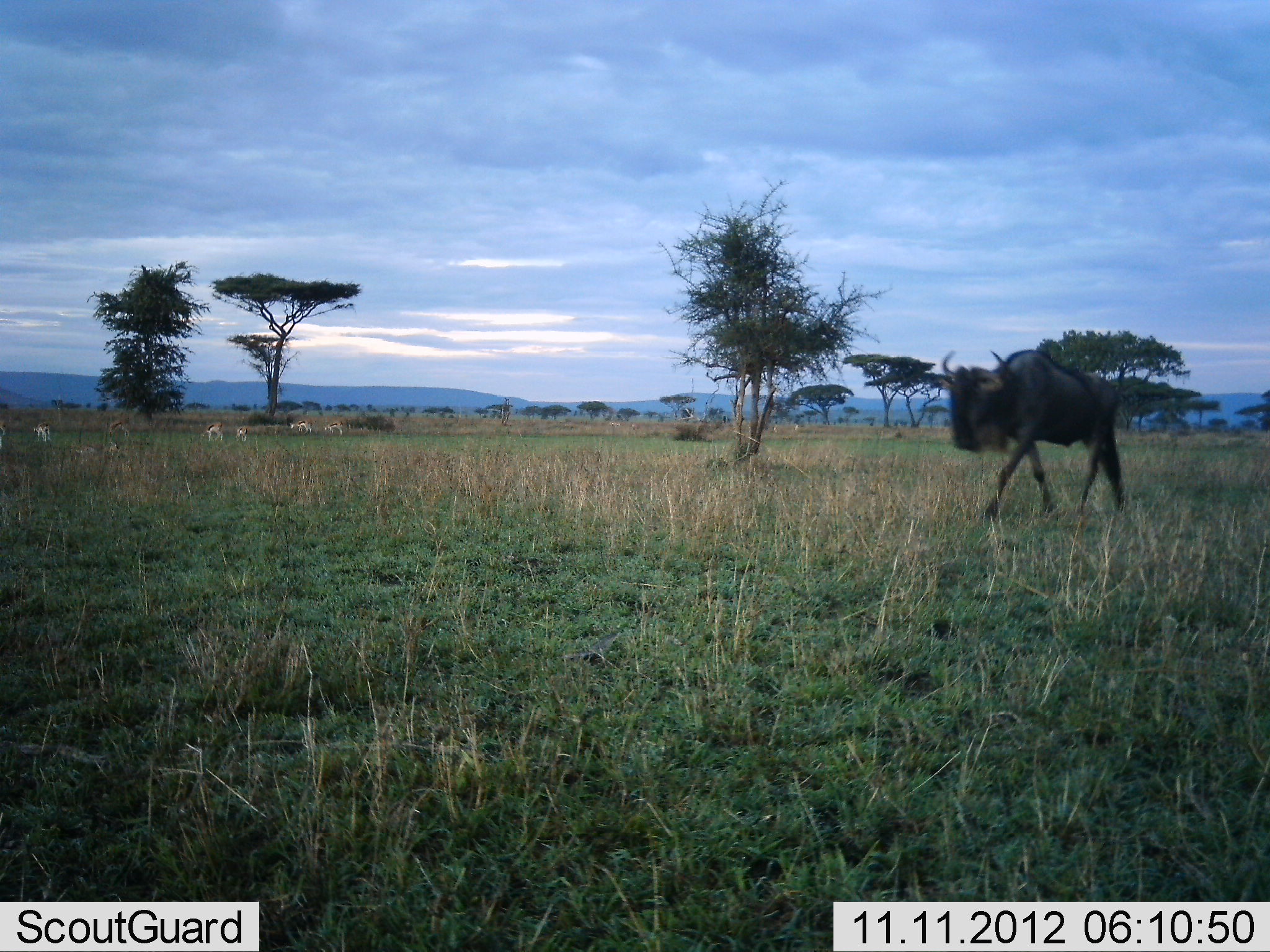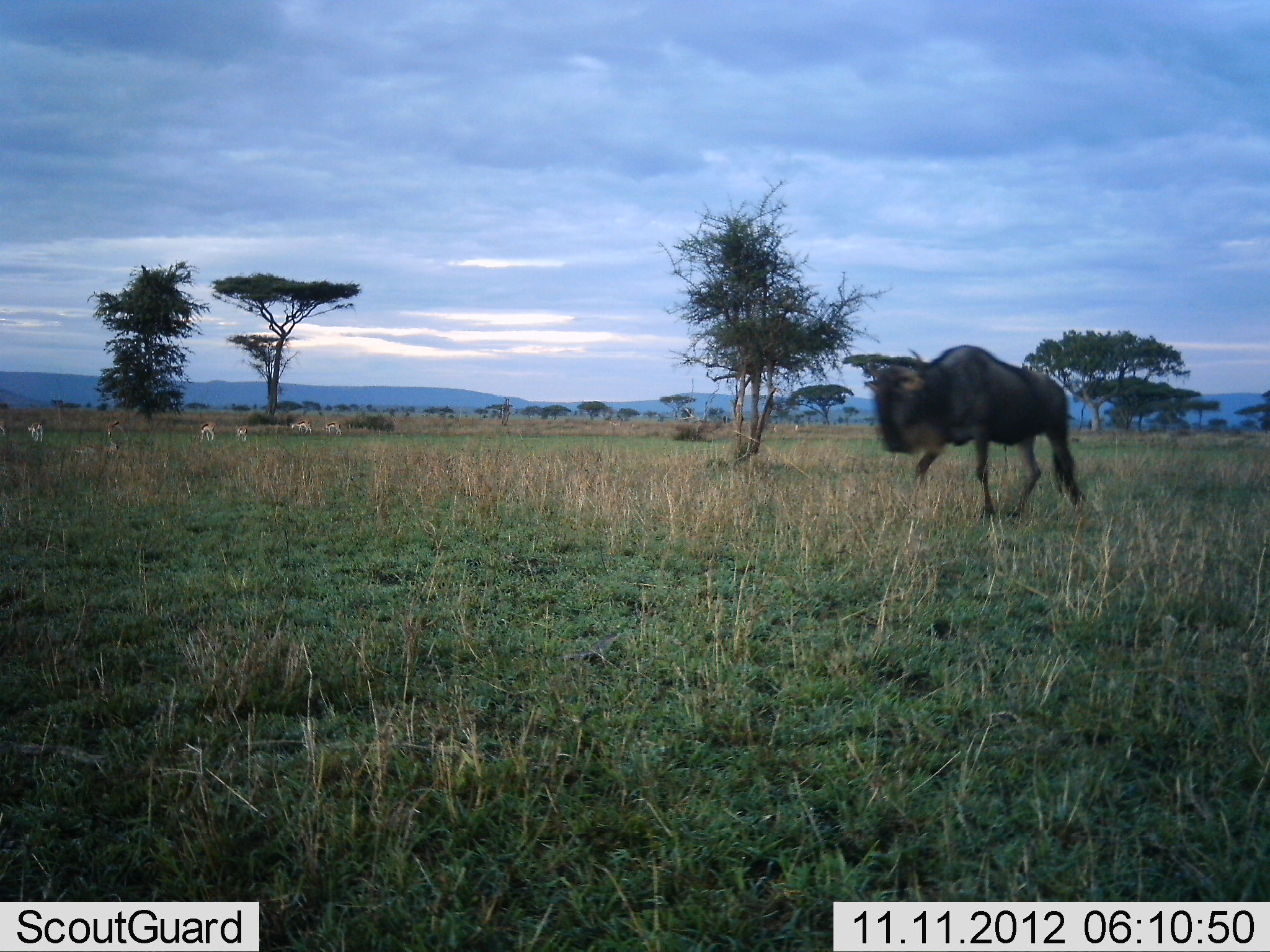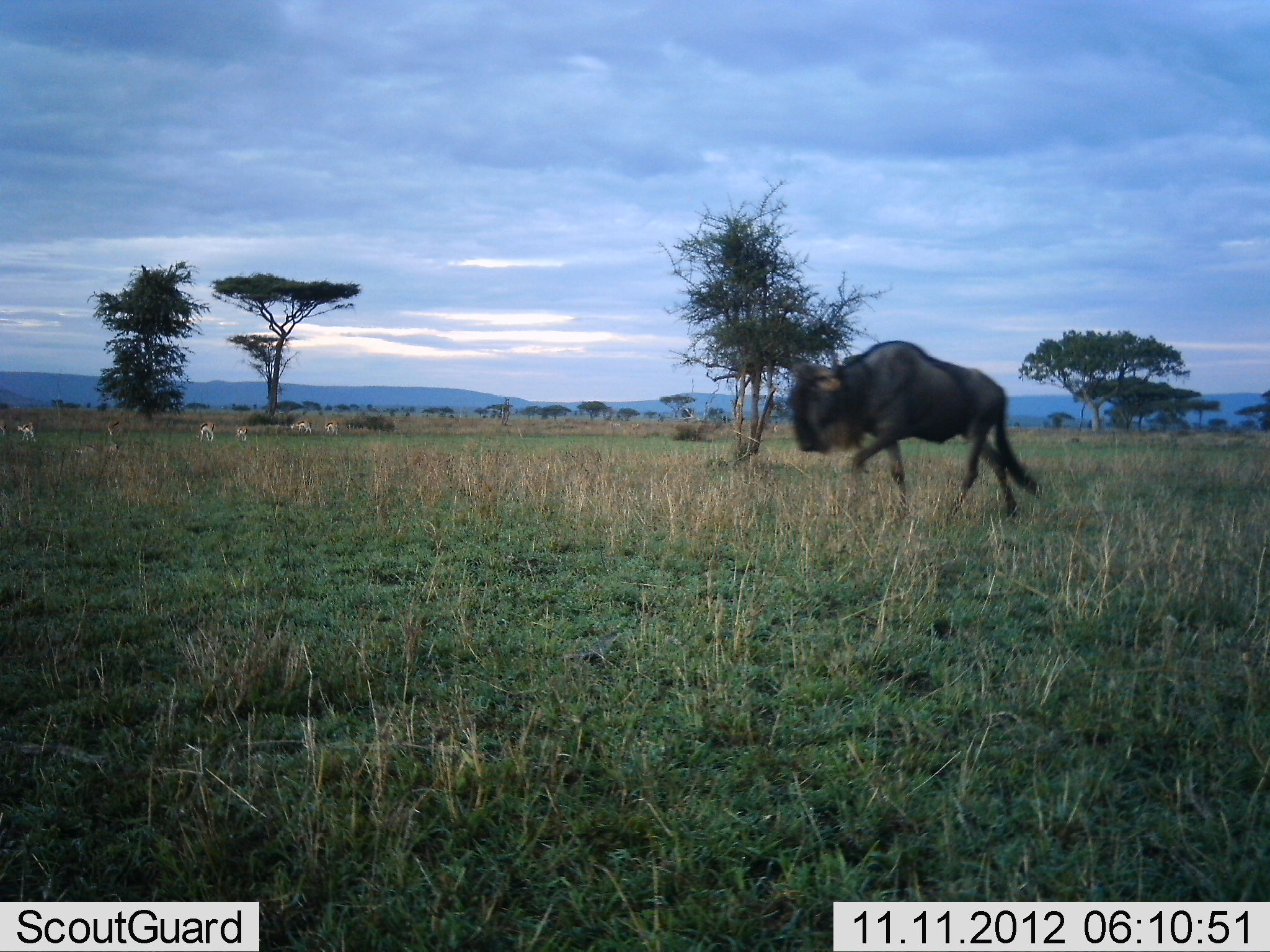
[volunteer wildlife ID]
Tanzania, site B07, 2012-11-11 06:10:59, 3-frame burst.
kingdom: Animalia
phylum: Chordata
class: Mammalia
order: Artiodactyla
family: Bovidae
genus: Eudorcas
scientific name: Eudorcas thomsonii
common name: thomson's gazelle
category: gazellethomsons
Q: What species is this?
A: Gazellethomsons (thomson's gazelle) (Eudorcas thomsonii).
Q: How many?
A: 6.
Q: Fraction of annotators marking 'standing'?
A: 45%.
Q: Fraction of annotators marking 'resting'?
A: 9%.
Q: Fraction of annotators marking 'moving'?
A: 27%.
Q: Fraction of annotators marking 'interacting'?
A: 0%.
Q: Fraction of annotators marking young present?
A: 0%.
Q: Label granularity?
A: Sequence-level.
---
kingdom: Animalia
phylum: Chordata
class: Mammalia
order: Artiodactyla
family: Bovidae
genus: Connochaetes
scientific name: Connochaetes taurinus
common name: blue wildebeest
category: wildebeest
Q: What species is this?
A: Wildebeest (blue wildebeest) (Connochaetes taurinus).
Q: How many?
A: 1.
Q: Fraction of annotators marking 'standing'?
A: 0%.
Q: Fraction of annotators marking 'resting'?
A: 0%.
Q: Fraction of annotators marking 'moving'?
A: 95%.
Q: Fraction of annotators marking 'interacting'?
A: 0%.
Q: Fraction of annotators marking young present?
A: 0%.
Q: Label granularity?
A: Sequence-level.